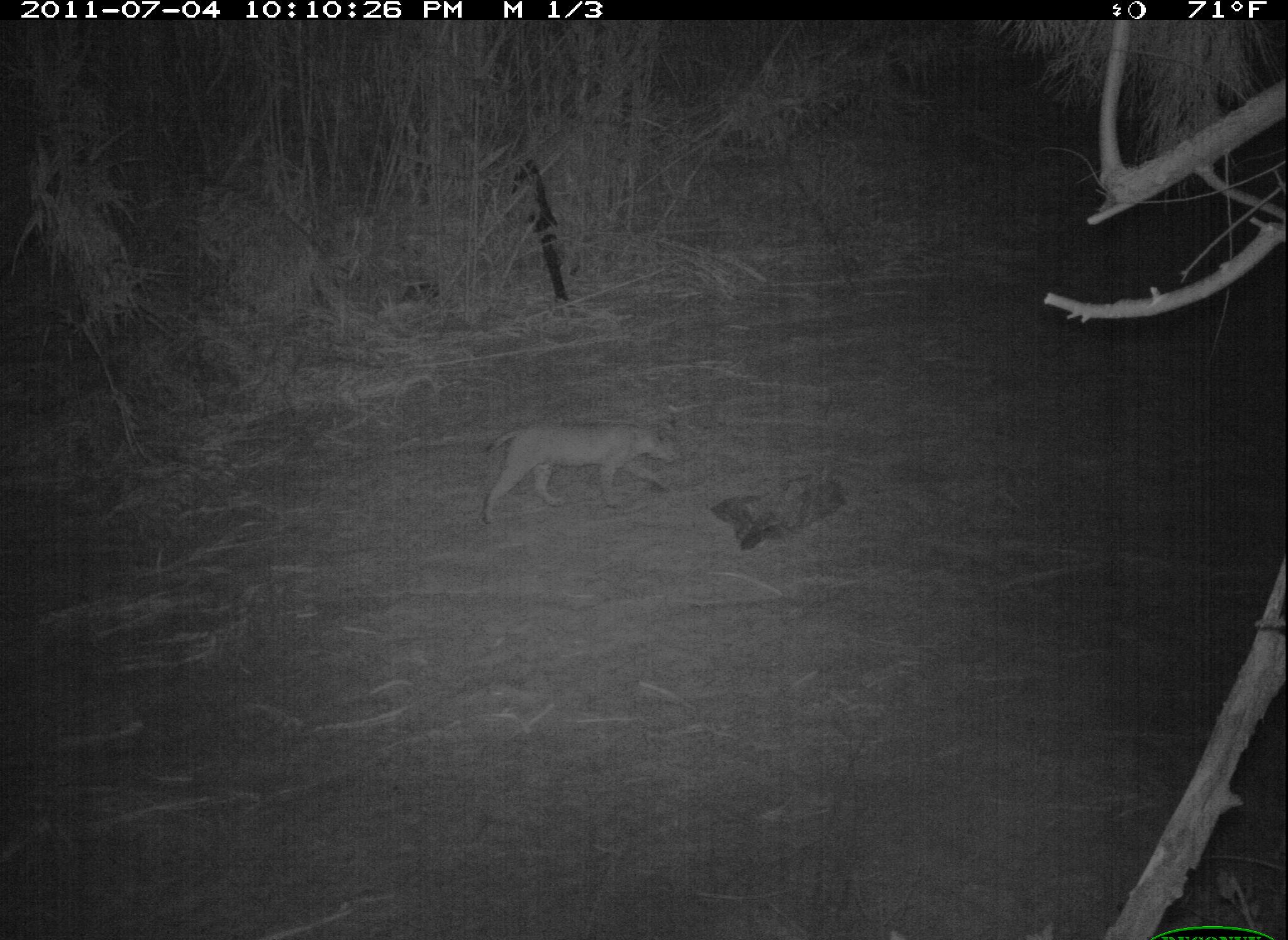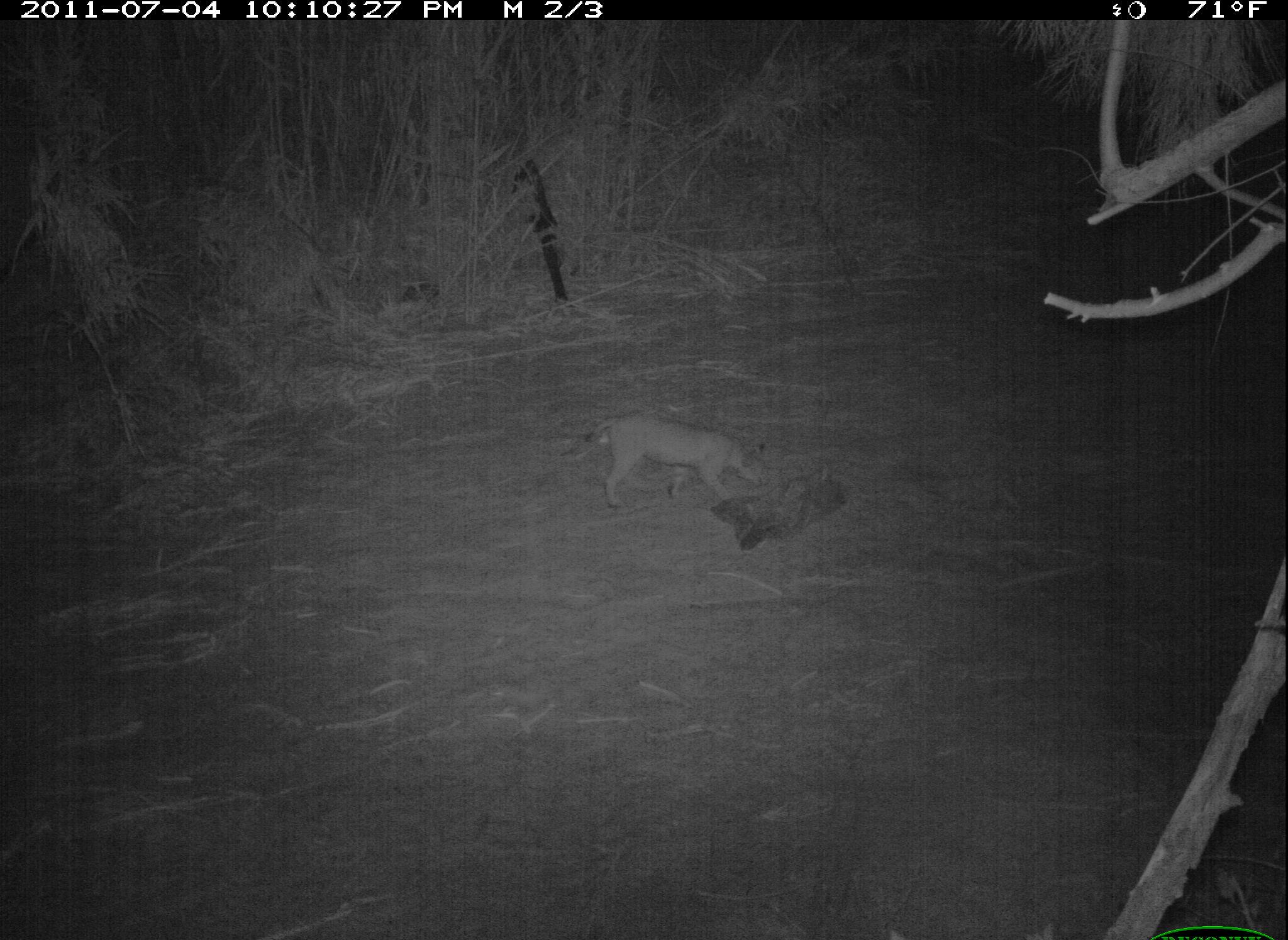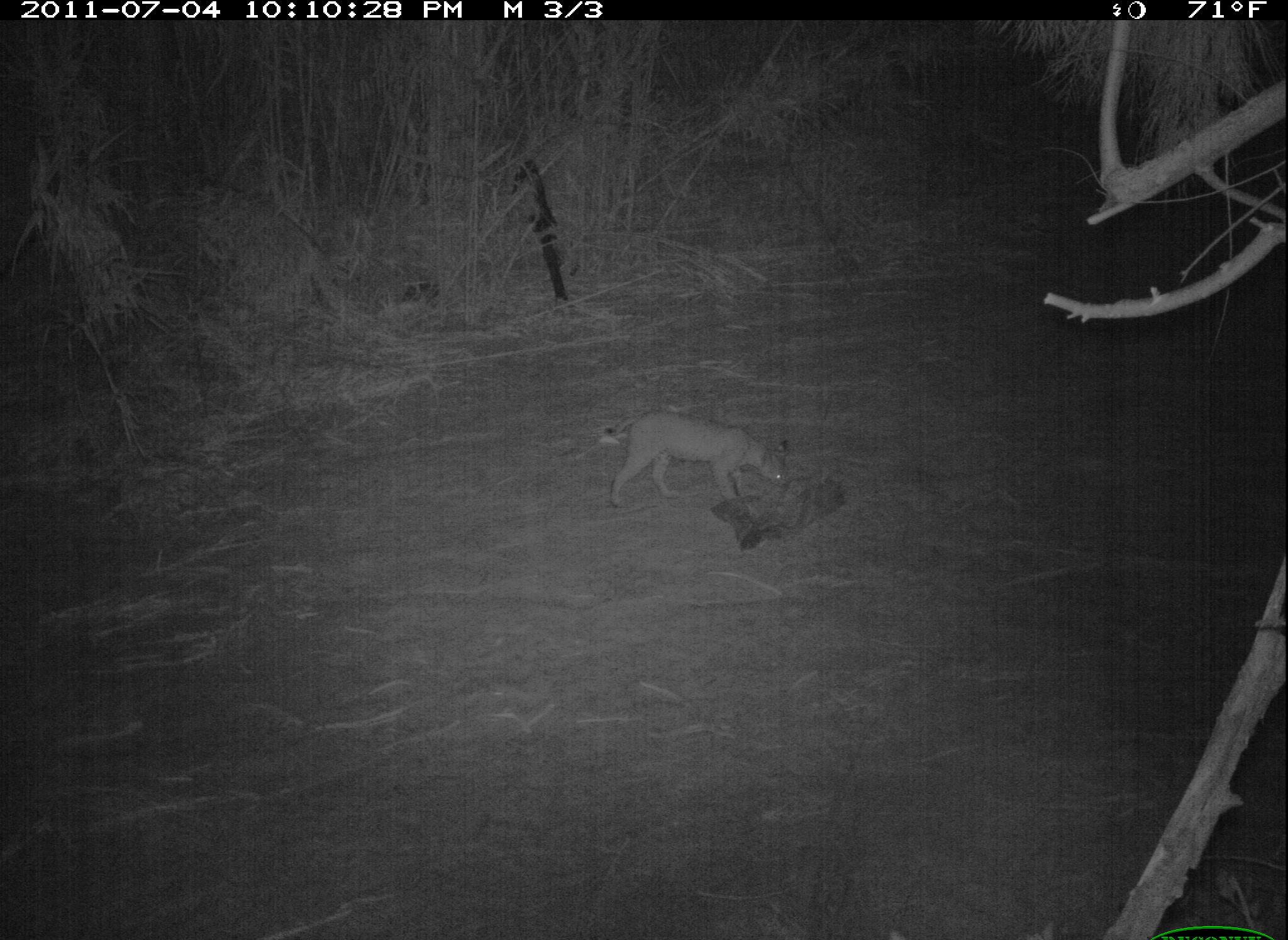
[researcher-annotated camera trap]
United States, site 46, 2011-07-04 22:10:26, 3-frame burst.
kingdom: Animalia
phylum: Chordata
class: Mammalia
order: Carnivora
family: Felidae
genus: Lynx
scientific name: Lynx rufus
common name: bobcat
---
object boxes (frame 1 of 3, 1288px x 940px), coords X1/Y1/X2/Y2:
bobcat: 477/412/686/533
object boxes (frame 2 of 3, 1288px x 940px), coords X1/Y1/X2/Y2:
bobcat: 572/396/786/514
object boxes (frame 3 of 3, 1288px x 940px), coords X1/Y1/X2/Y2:
bobcat: 583/414/797/523